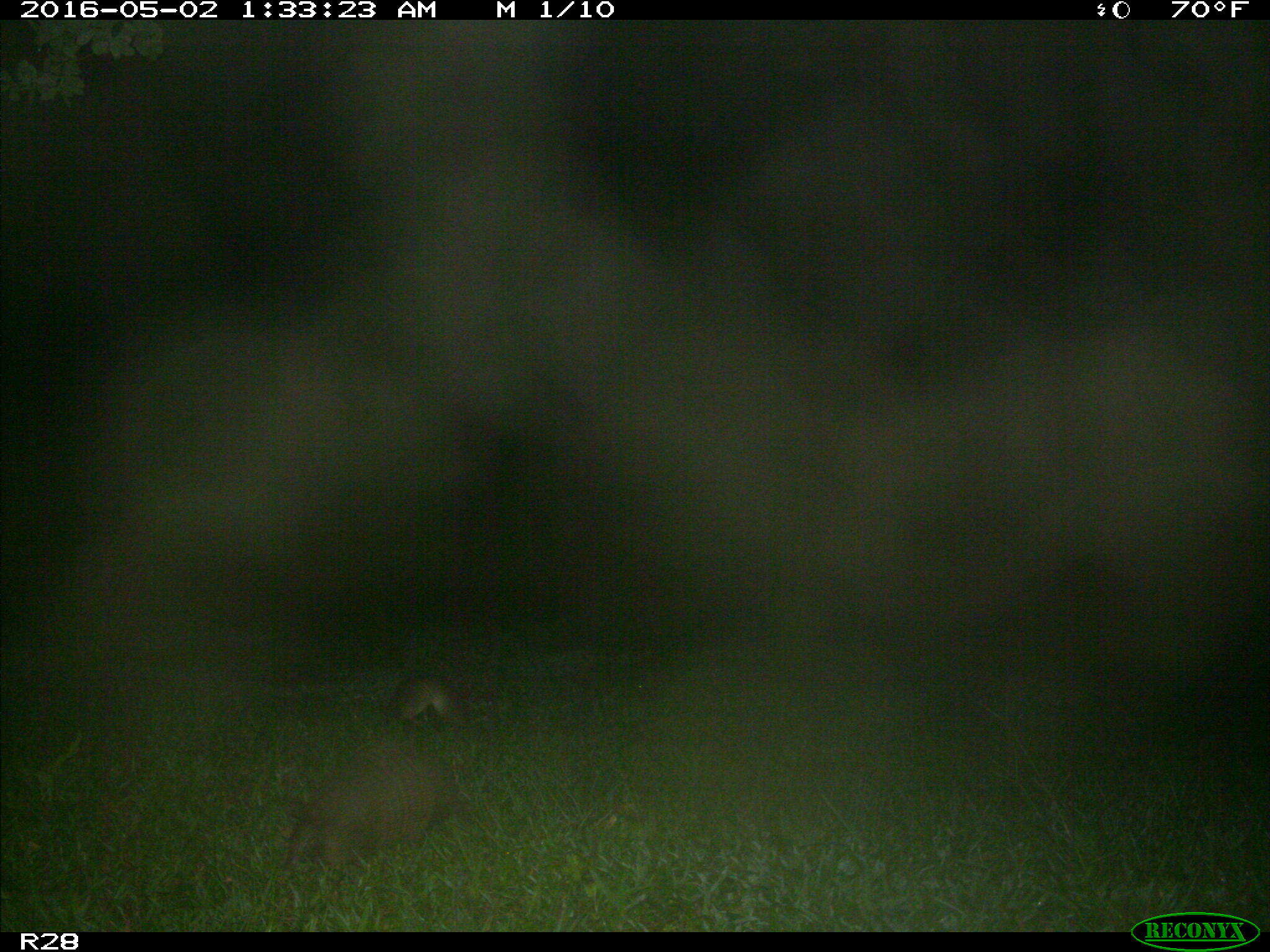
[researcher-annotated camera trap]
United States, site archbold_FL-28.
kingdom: Animalia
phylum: Chordata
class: Mammalia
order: Cingulata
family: Dasypodidae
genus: Dasypus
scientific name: Dasypus novemcinctus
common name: nine-banded armadillo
Dasypus novemcinctus (nine-banded armadillo).